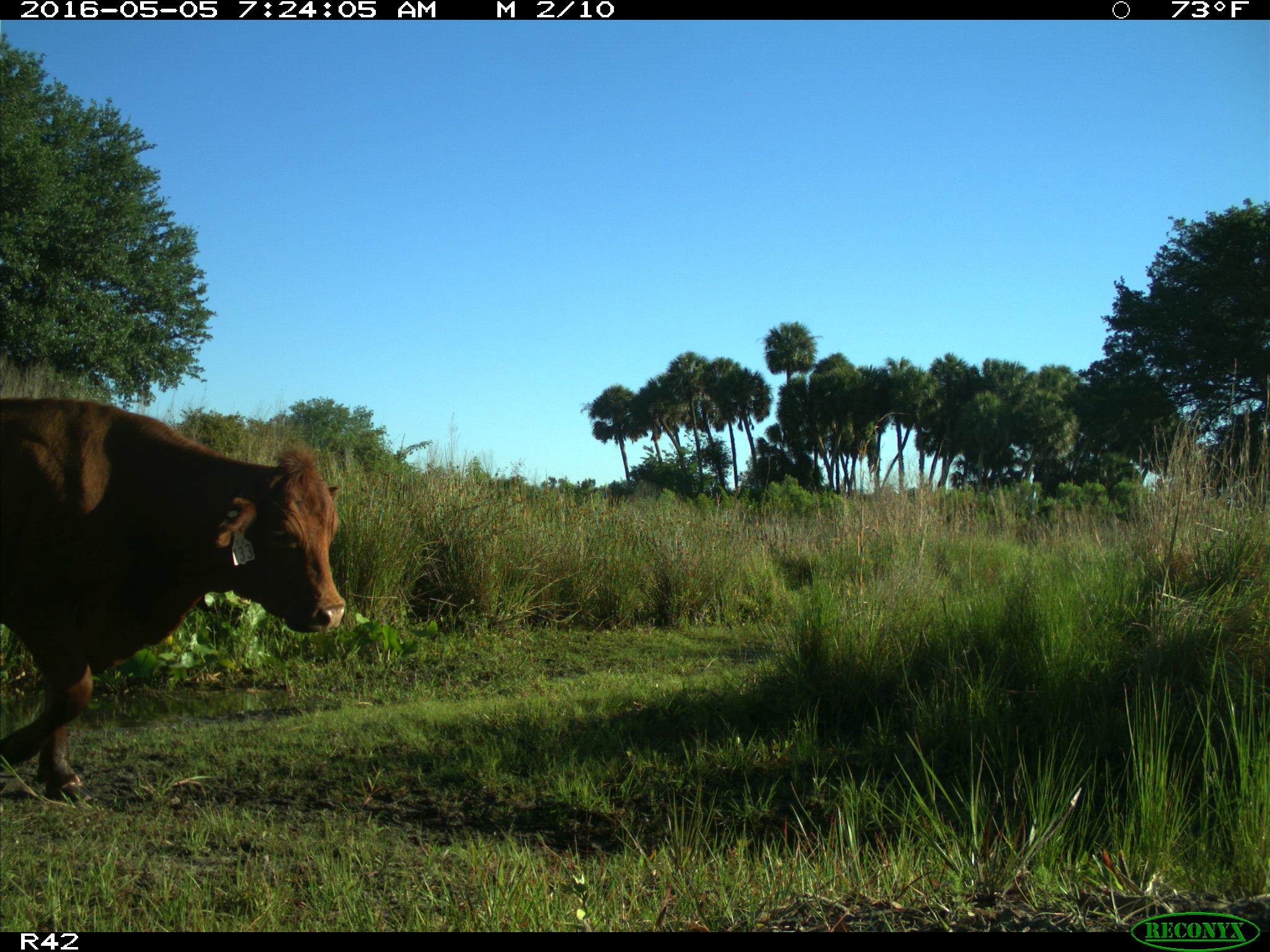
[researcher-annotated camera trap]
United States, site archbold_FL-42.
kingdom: Animalia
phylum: Chordata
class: Mammalia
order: Artiodactyla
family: Bovidae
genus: Bos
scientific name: Bos taurus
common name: domestic cow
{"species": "Bos taurus (domestic cow)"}